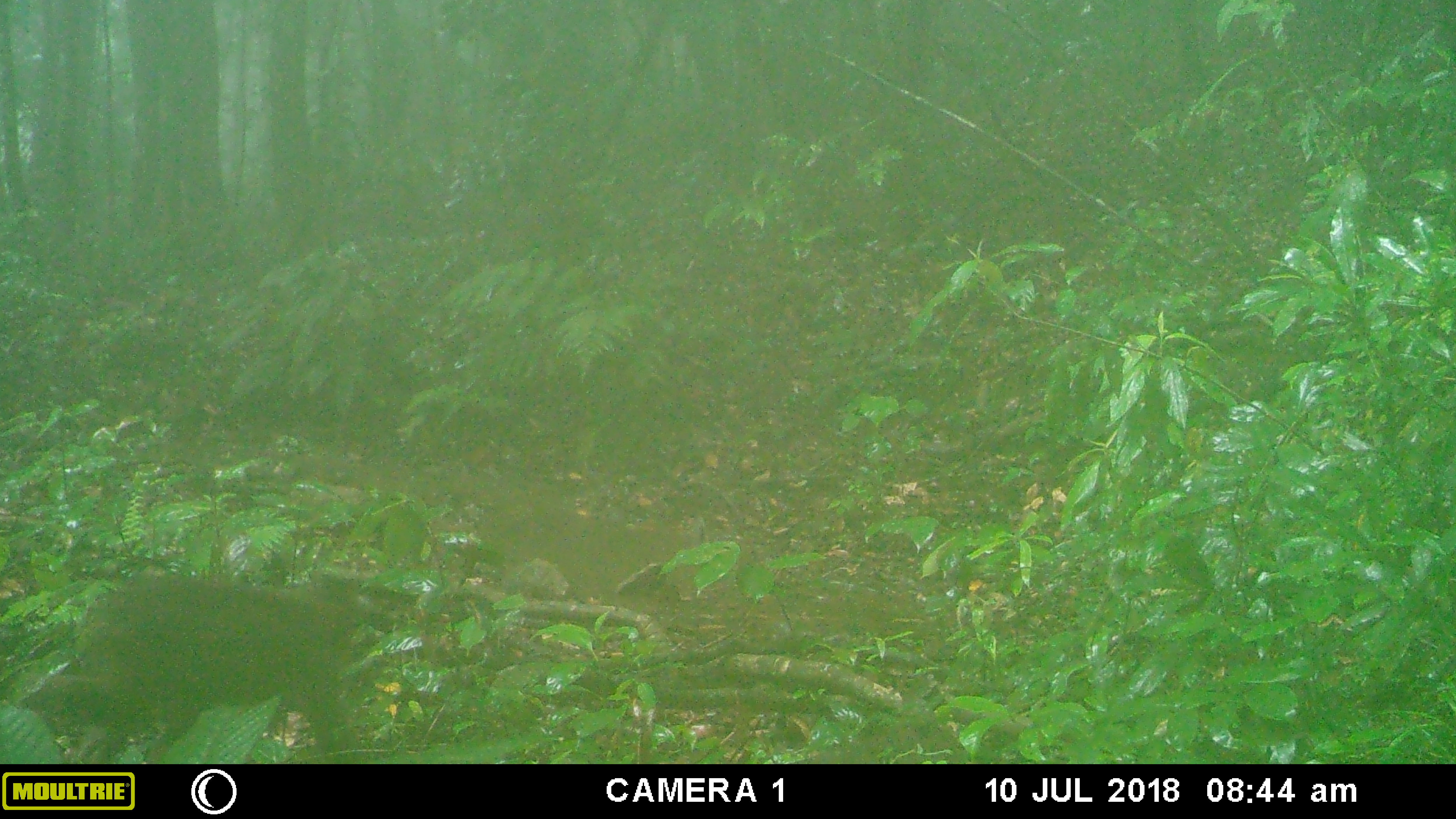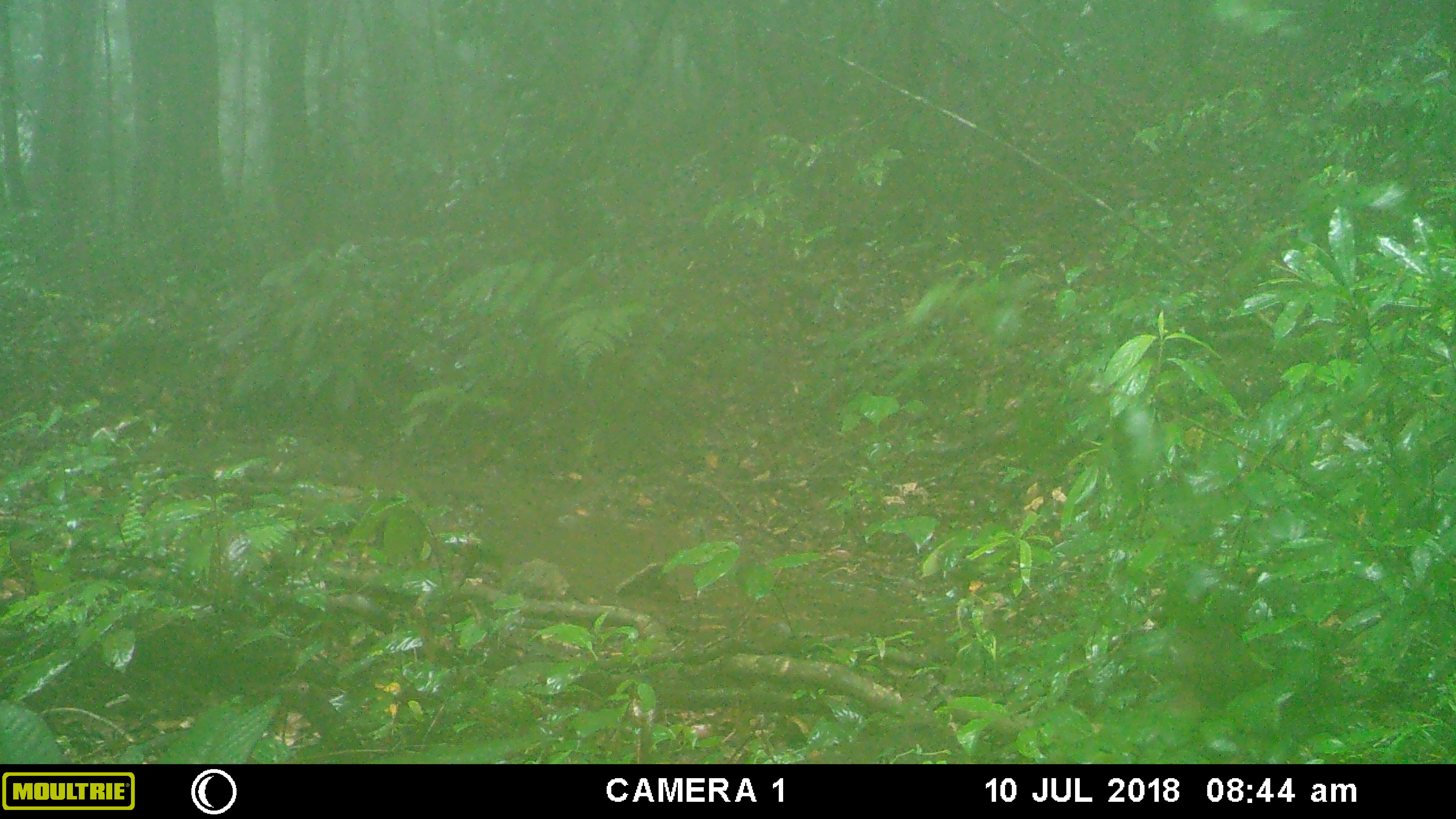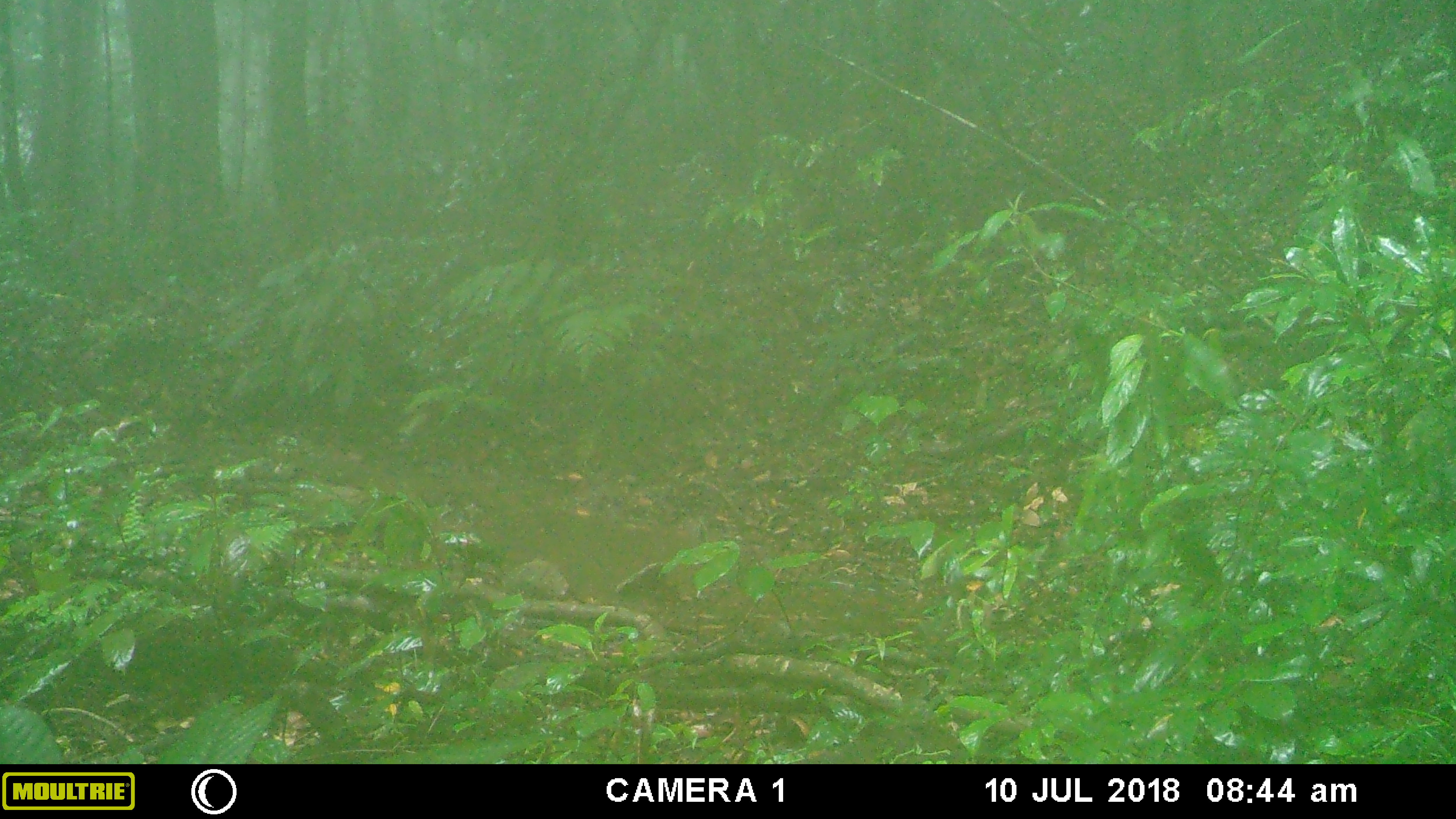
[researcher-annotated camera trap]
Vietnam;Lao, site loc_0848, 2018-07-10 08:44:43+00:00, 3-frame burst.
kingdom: Animalia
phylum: Chordata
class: Mammalia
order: Primates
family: Cercopithecidae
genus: Macaca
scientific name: Macaca arctoides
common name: stump-tailed macaque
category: stump tailed macaque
Stump tailed macaque (stump-tailed macaque) (Macaca arctoides). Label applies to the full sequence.